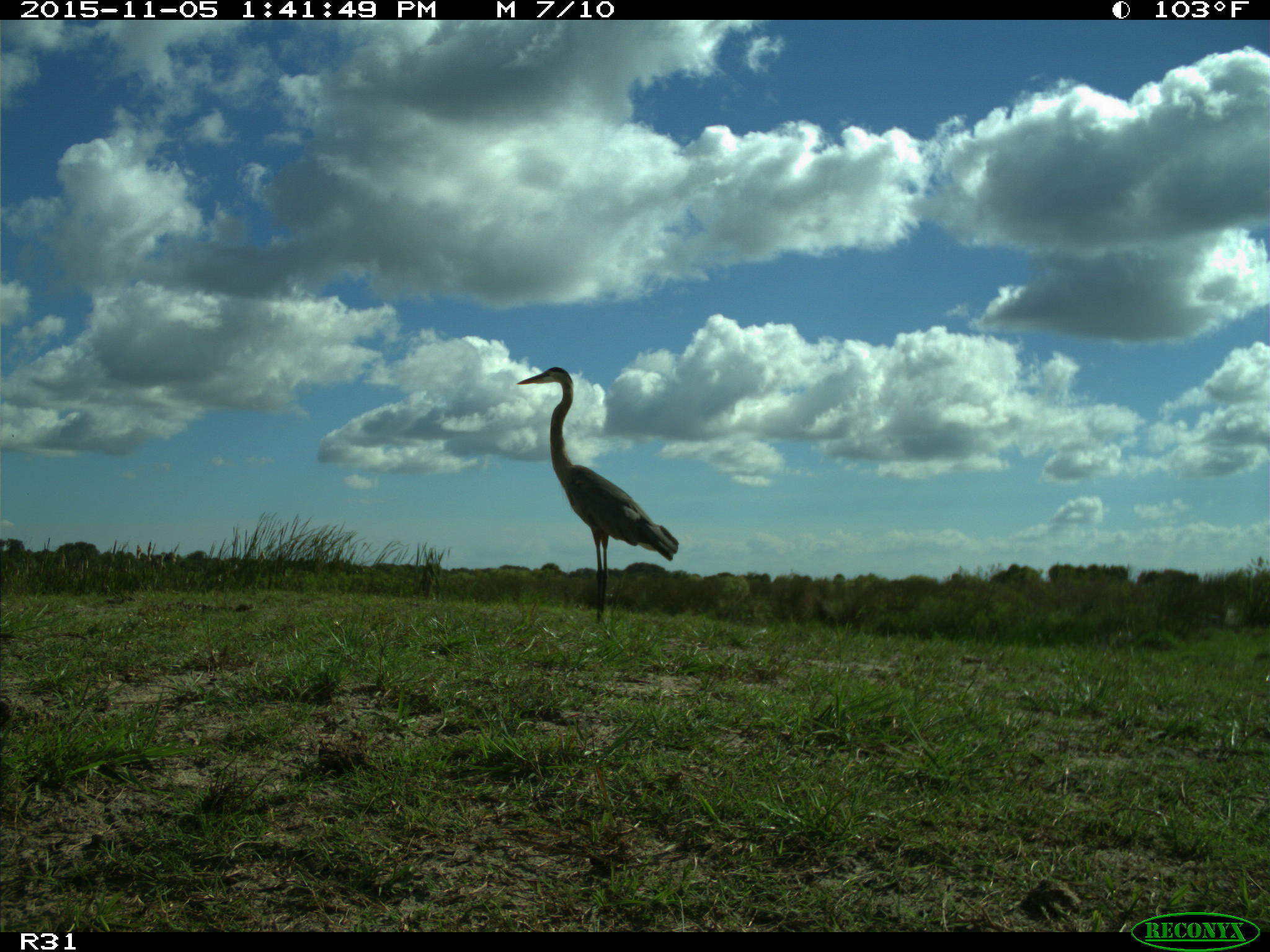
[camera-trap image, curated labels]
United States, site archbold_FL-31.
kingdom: Animalia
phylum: Chordata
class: Aves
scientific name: Aves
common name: birds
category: unidentified bird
Unidentified bird (birds) (Aves).